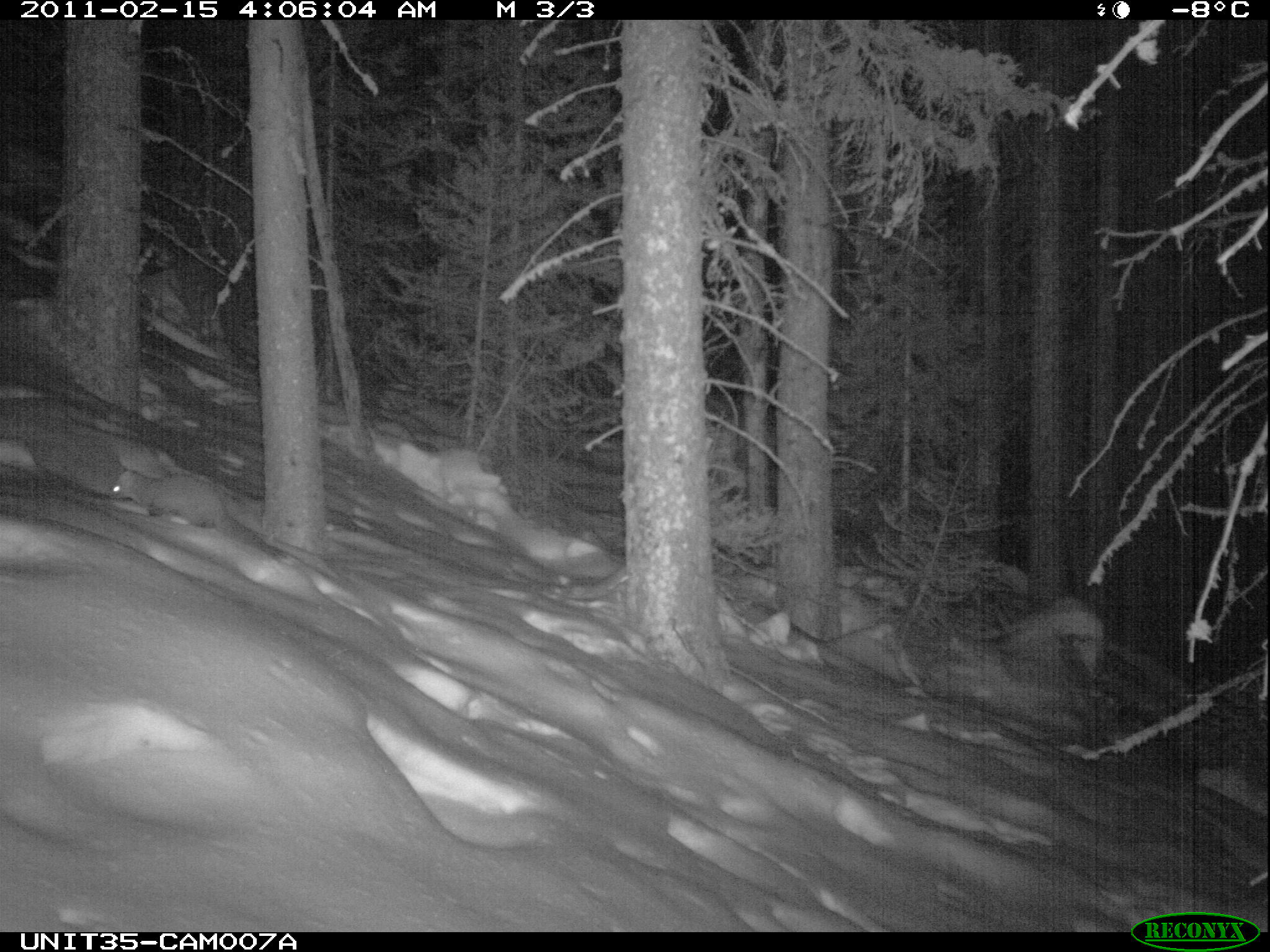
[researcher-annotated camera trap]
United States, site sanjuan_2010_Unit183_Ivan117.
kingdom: Animalia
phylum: Chordata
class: Mammalia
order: Carnivora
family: Mustelidae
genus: Martes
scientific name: Martes americana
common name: american marten